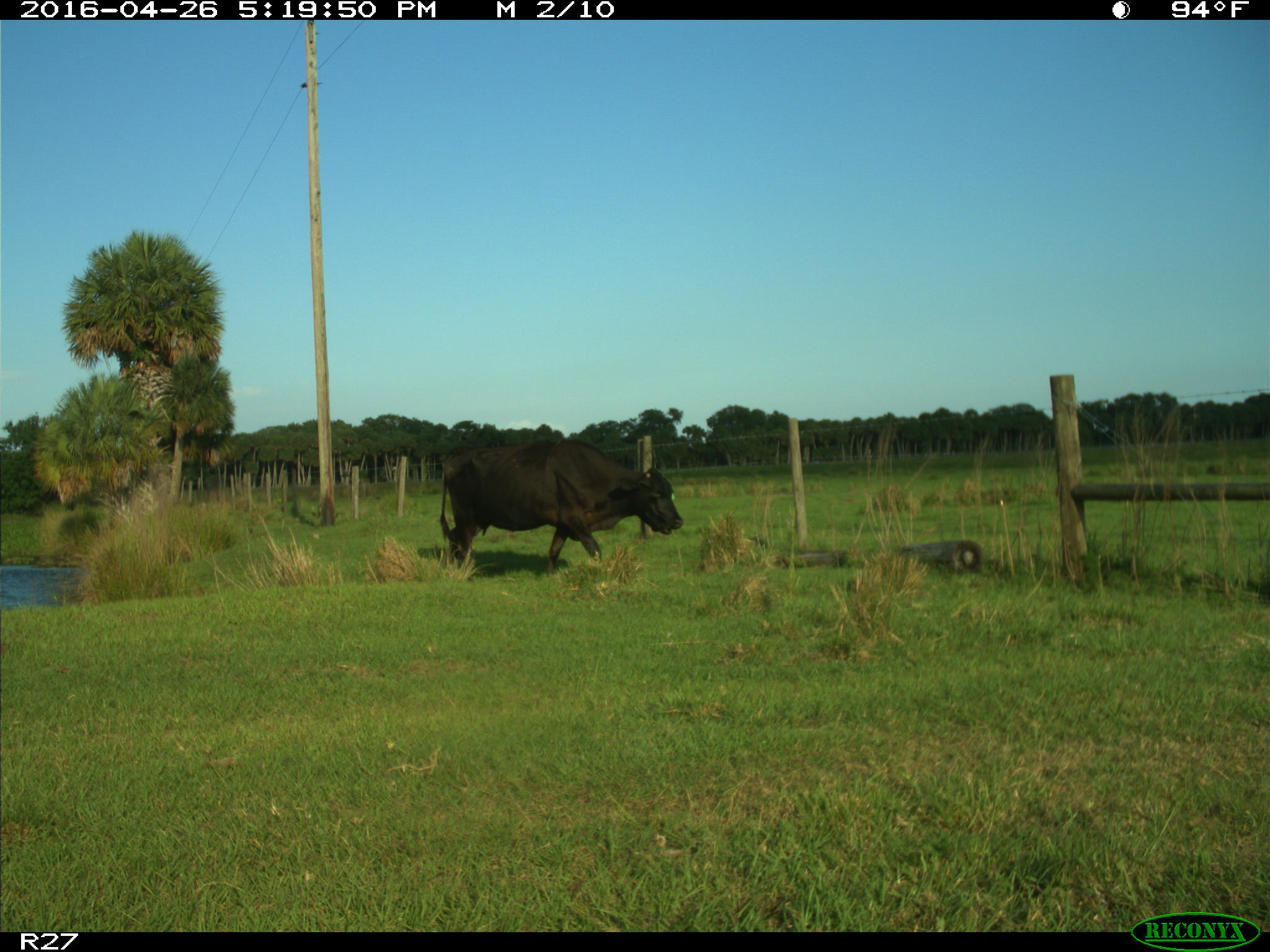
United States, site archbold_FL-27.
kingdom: Animalia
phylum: Chordata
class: Mammalia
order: Artiodactyla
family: Bovidae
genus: Bos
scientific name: Bos taurus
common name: domestic cow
Bos taurus (domestic cow).